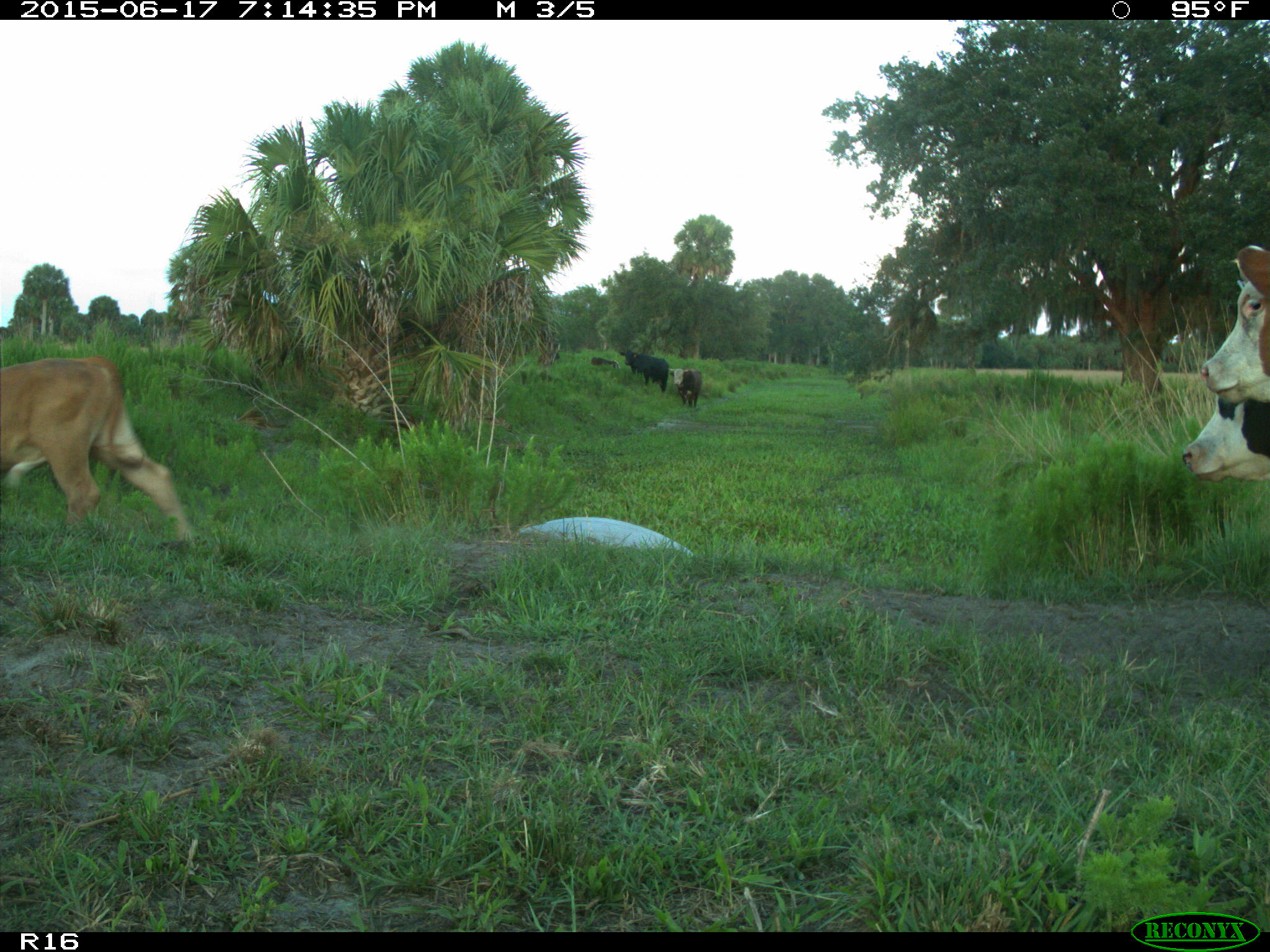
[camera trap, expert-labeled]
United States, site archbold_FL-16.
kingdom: Animalia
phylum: Chordata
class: Mammalia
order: Artiodactyla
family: Bovidae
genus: Bos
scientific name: Bos taurus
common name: domestic cow